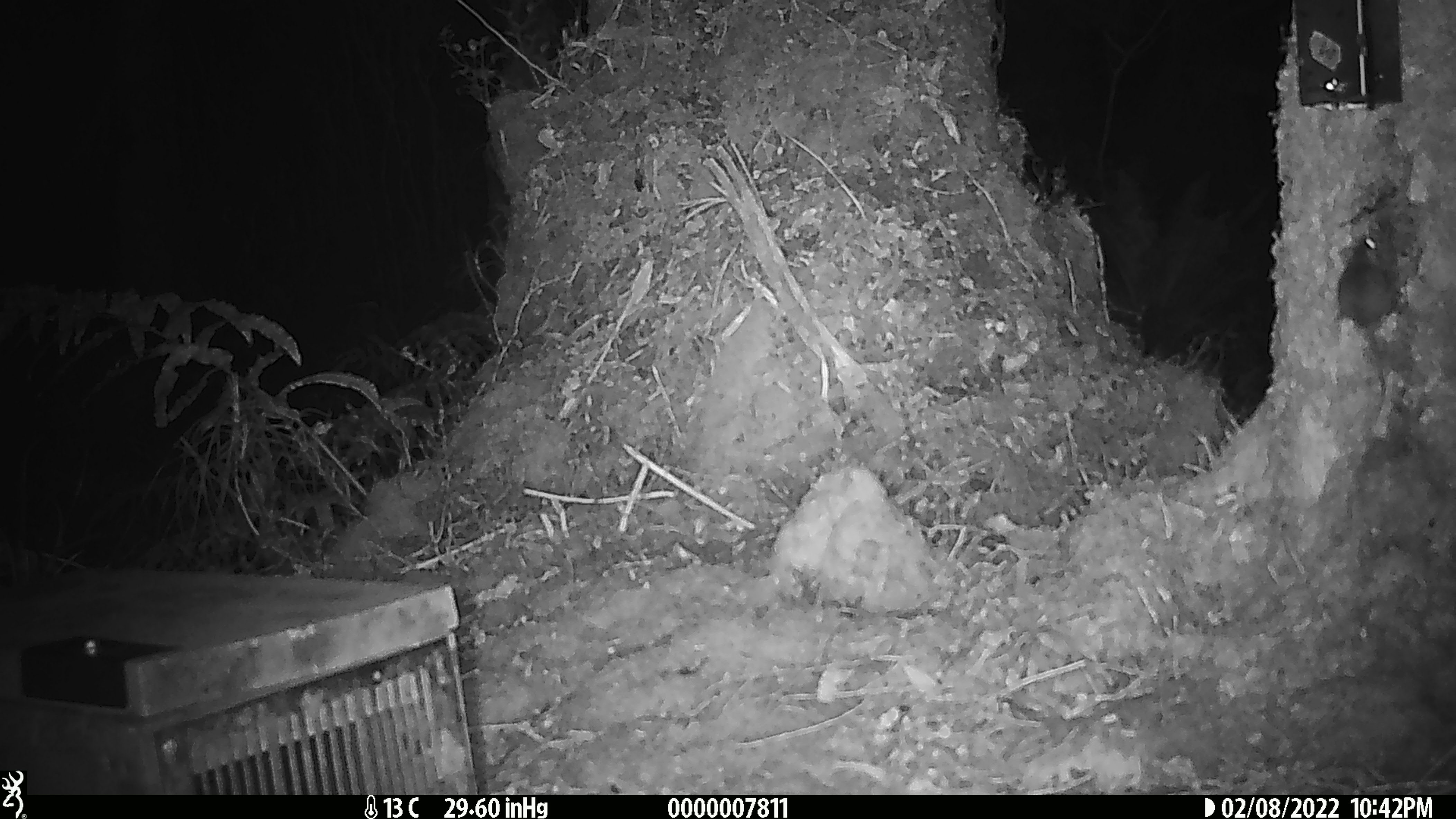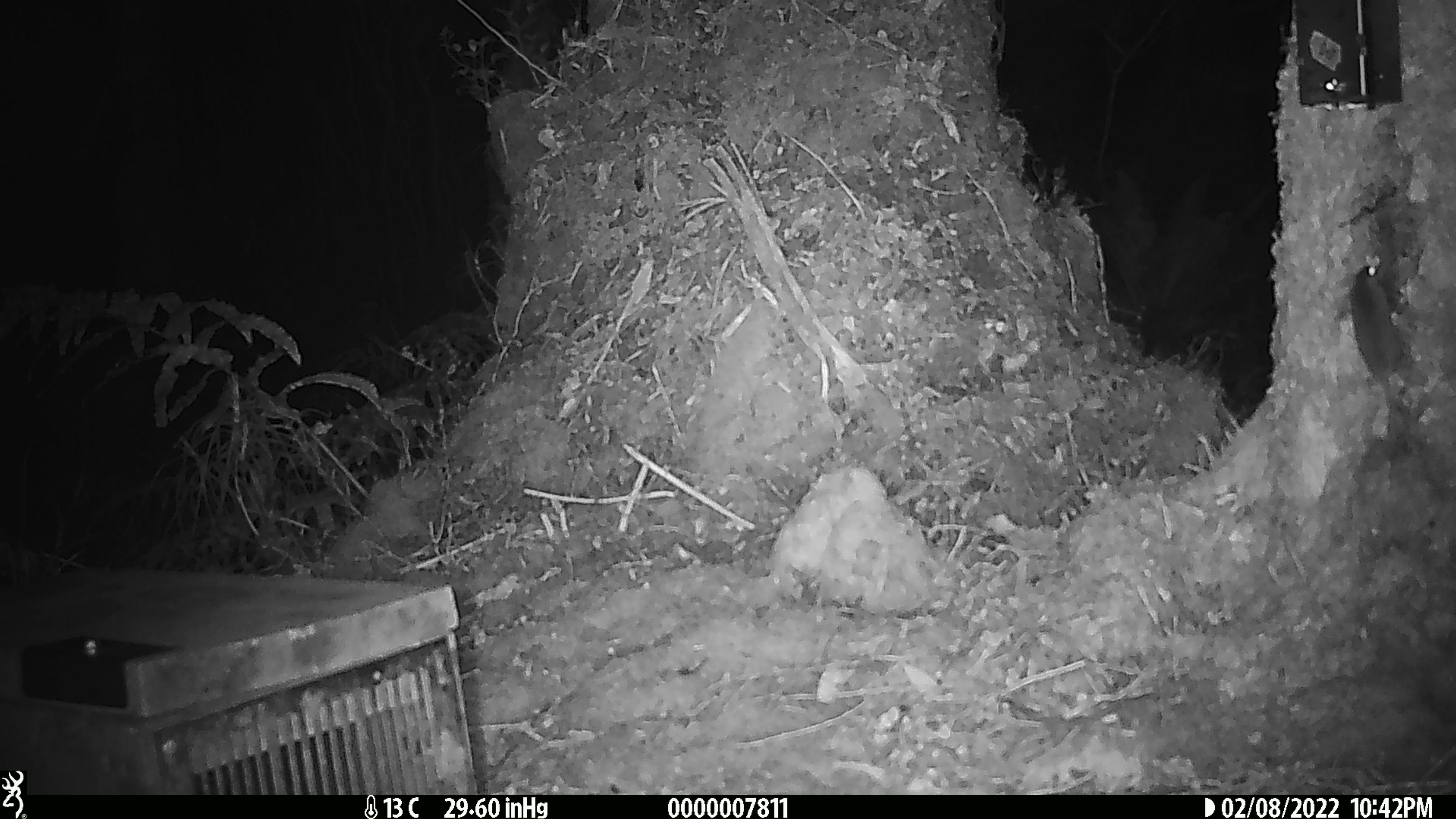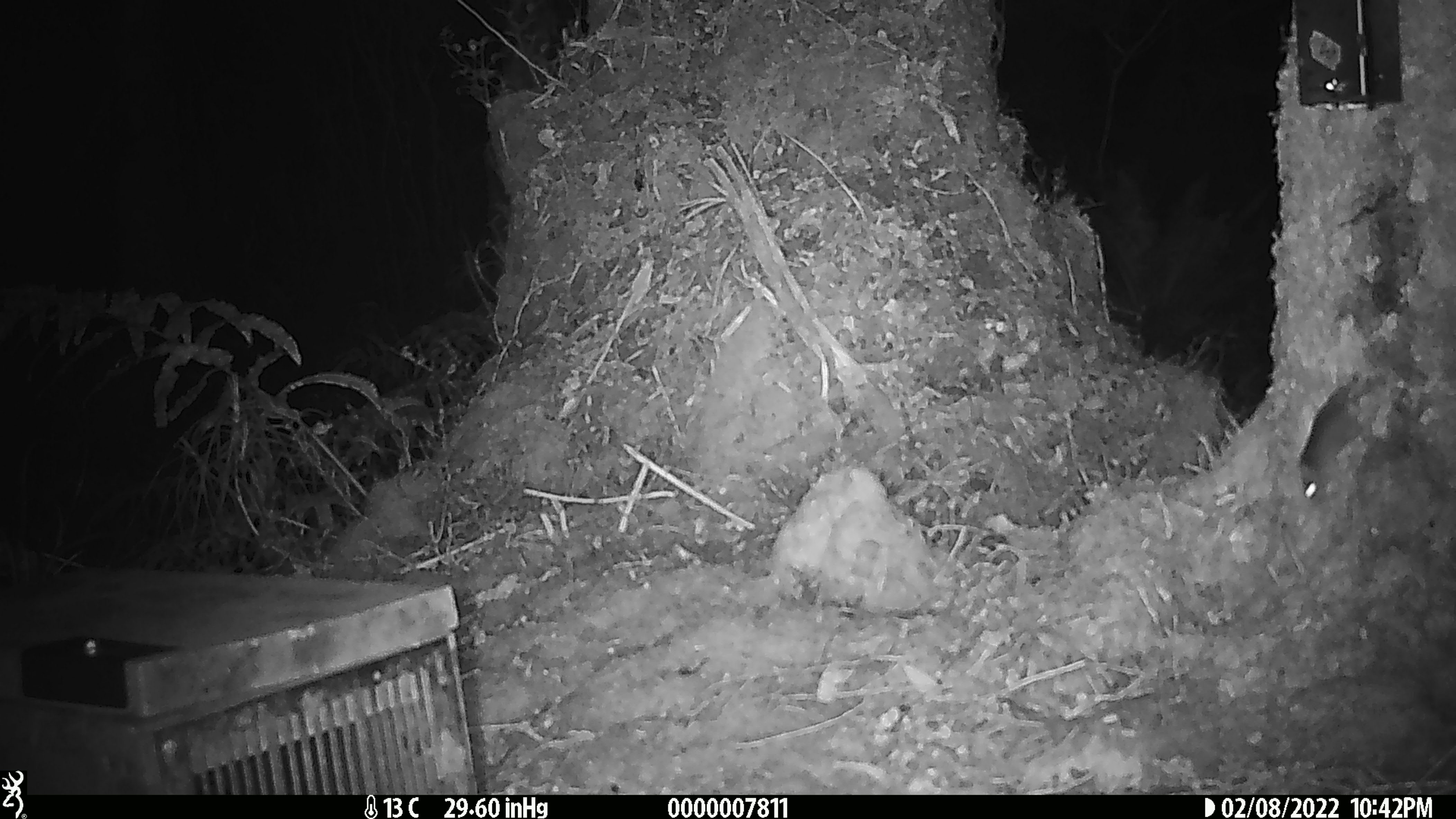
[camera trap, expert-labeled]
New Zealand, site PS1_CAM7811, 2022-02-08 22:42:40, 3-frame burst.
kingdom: Animalia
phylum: Chordata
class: Mammalia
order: Rodentia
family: Muridae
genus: Mus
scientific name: Mus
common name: mouse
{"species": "mouse (Mus)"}